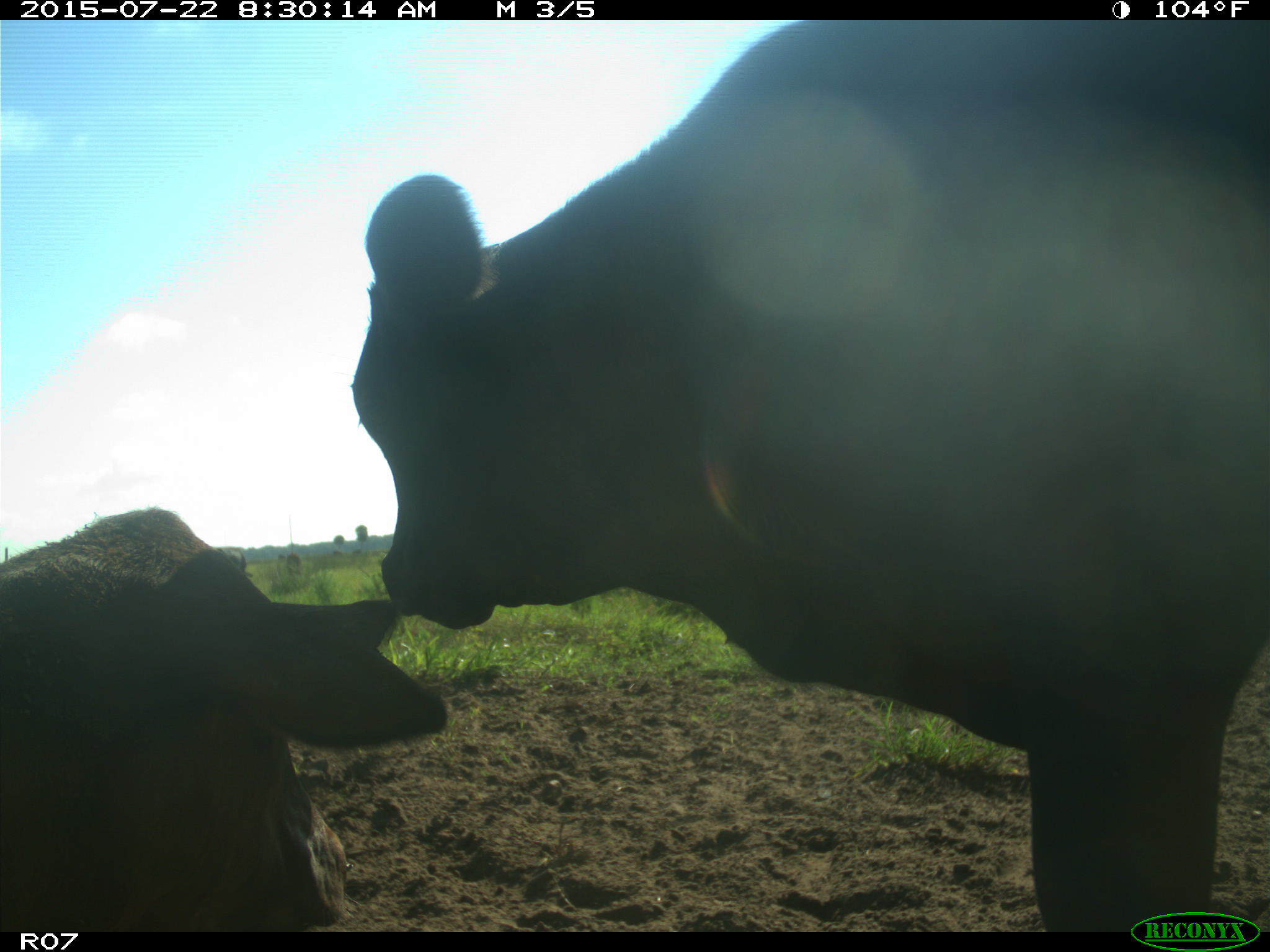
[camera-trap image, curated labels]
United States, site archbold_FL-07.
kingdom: Animalia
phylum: Chordata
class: Mammalia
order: Artiodactyla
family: Bovidae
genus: Bos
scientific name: Bos taurus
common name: domestic cow